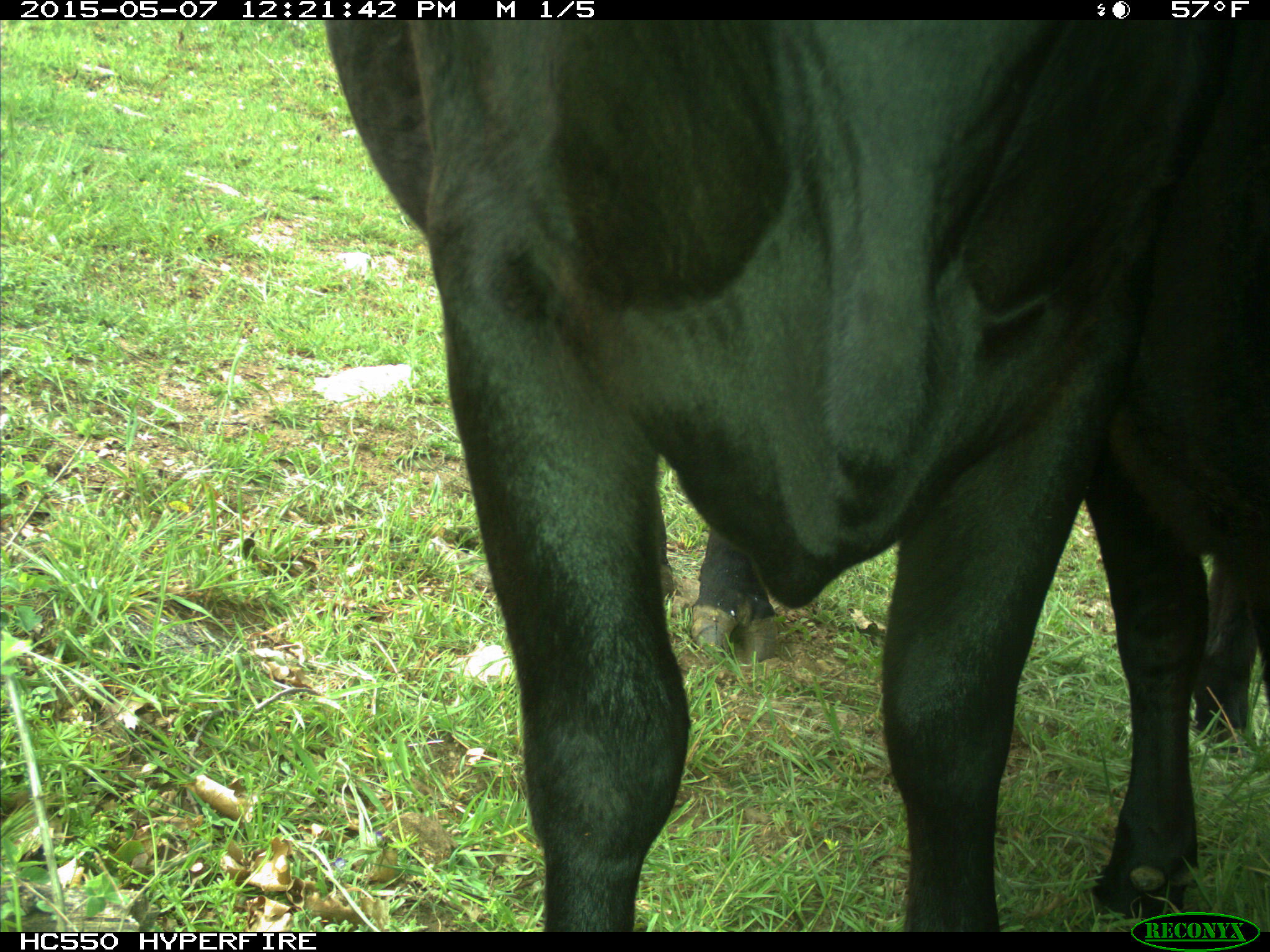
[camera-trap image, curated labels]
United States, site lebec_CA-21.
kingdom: Animalia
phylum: Chordata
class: Mammalia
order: Artiodactyla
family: Bovidae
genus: Bos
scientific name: Bos taurus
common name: domestic cow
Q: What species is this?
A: Bos taurus (domestic cow).